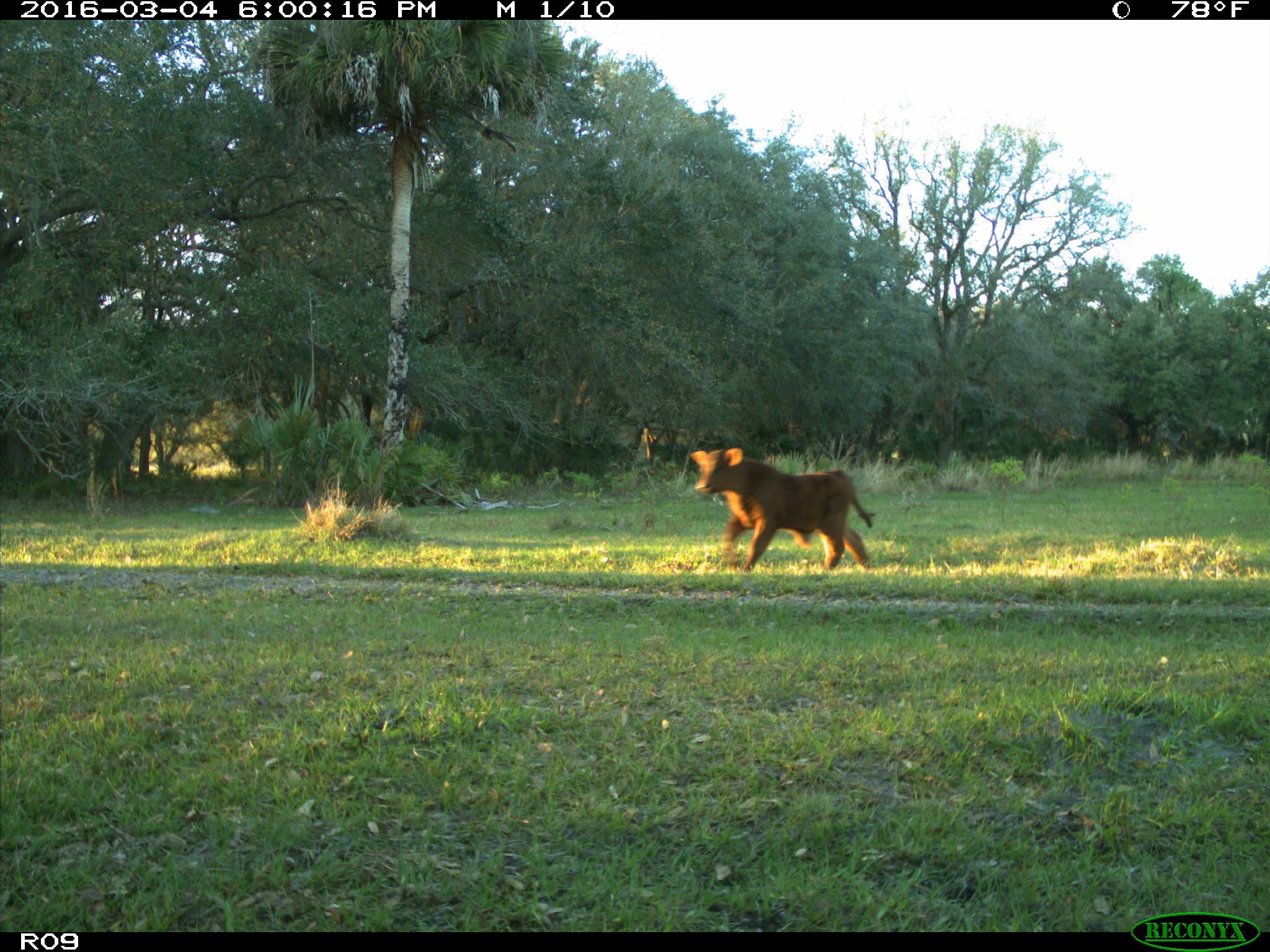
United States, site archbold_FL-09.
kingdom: Animalia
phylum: Chordata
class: Mammalia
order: Artiodactyla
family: Bovidae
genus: Bos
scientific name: Bos taurus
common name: domestic cow